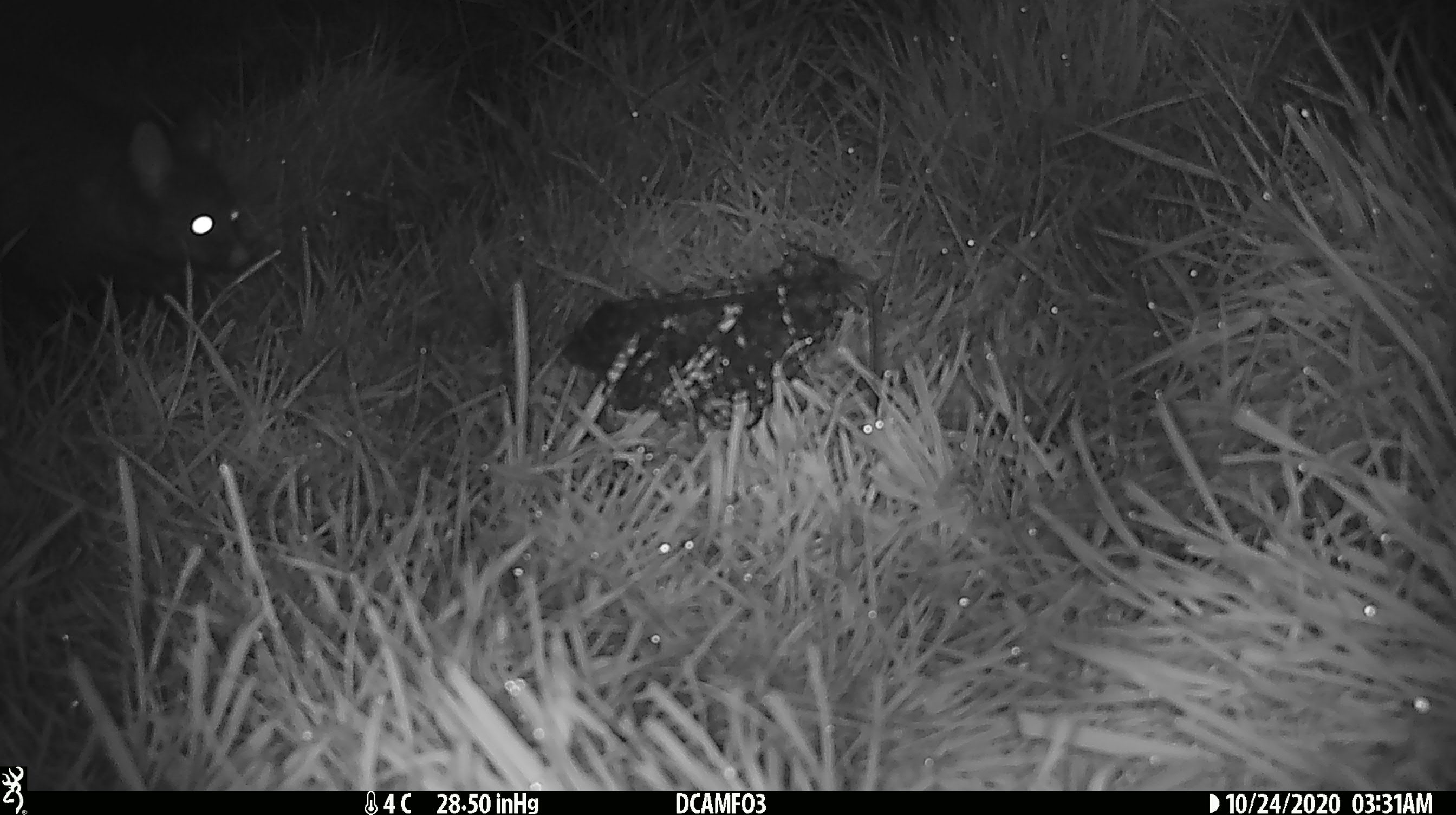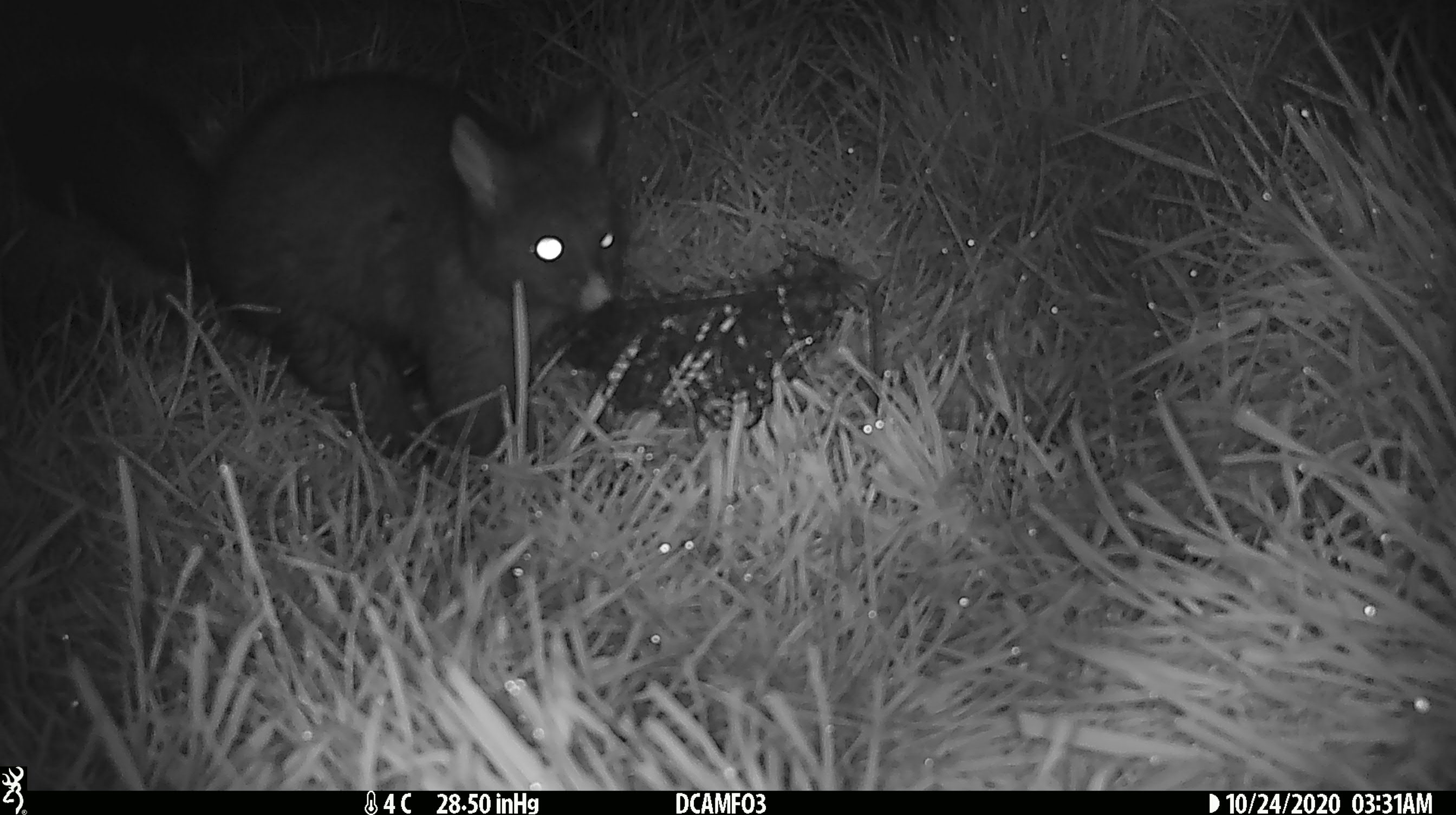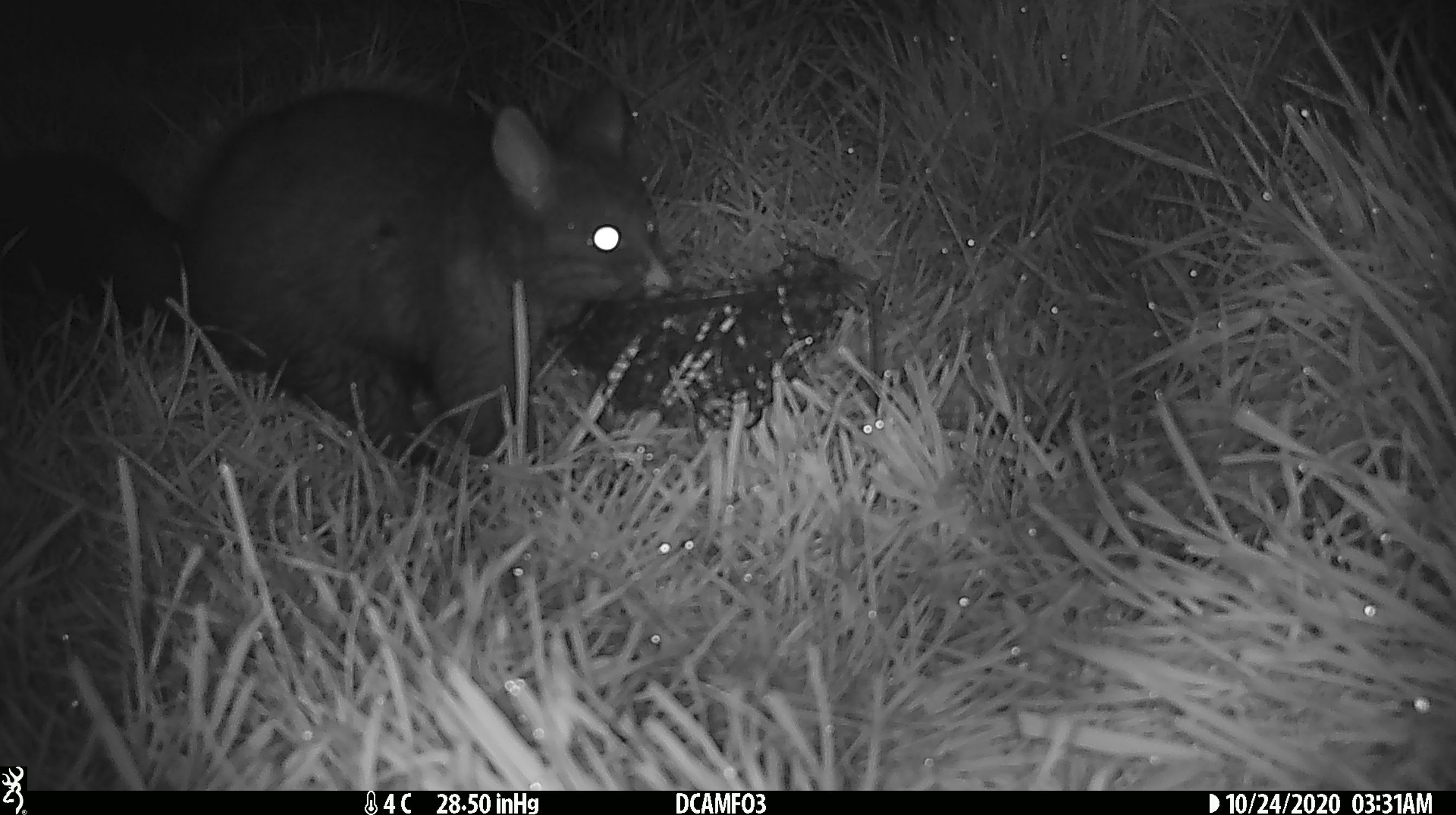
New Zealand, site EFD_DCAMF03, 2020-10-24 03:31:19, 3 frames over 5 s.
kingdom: Animalia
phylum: Chordata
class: Mammalia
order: Diprotodontia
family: Phalangeridae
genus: Trichosurus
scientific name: Trichosurus vulpecula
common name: common brushtail possum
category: possum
Possum (common brushtail possum) (Trichosurus vulpecula).